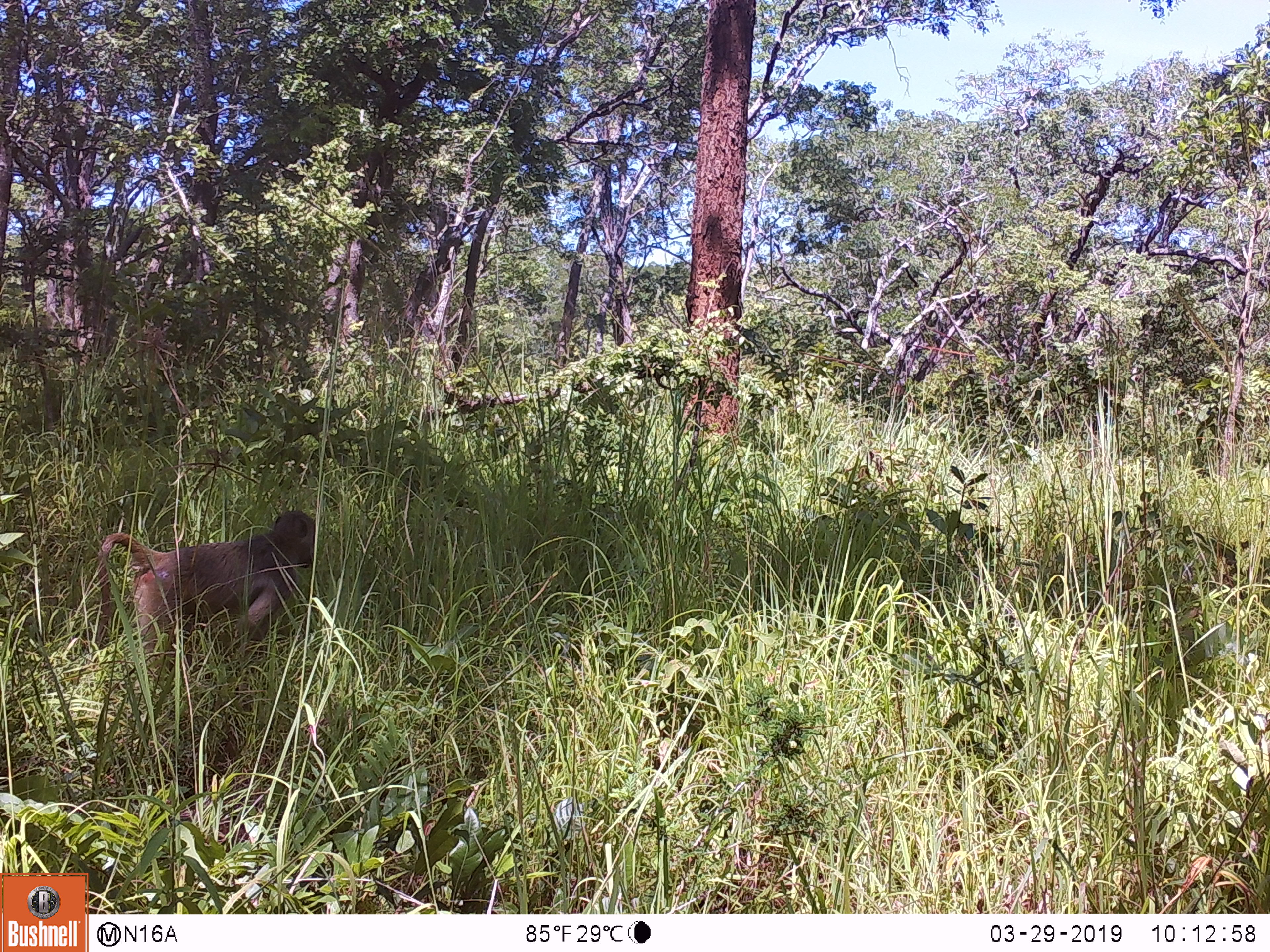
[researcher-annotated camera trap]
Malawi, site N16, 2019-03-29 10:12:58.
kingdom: Animalia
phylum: Chordata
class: Mammalia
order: Primates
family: Cercopithecidae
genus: Papio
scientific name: Papio cynocephalus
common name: yellow baboon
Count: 1.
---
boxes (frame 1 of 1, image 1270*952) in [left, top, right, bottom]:
yellow baboon: [76, 503, 321, 674]